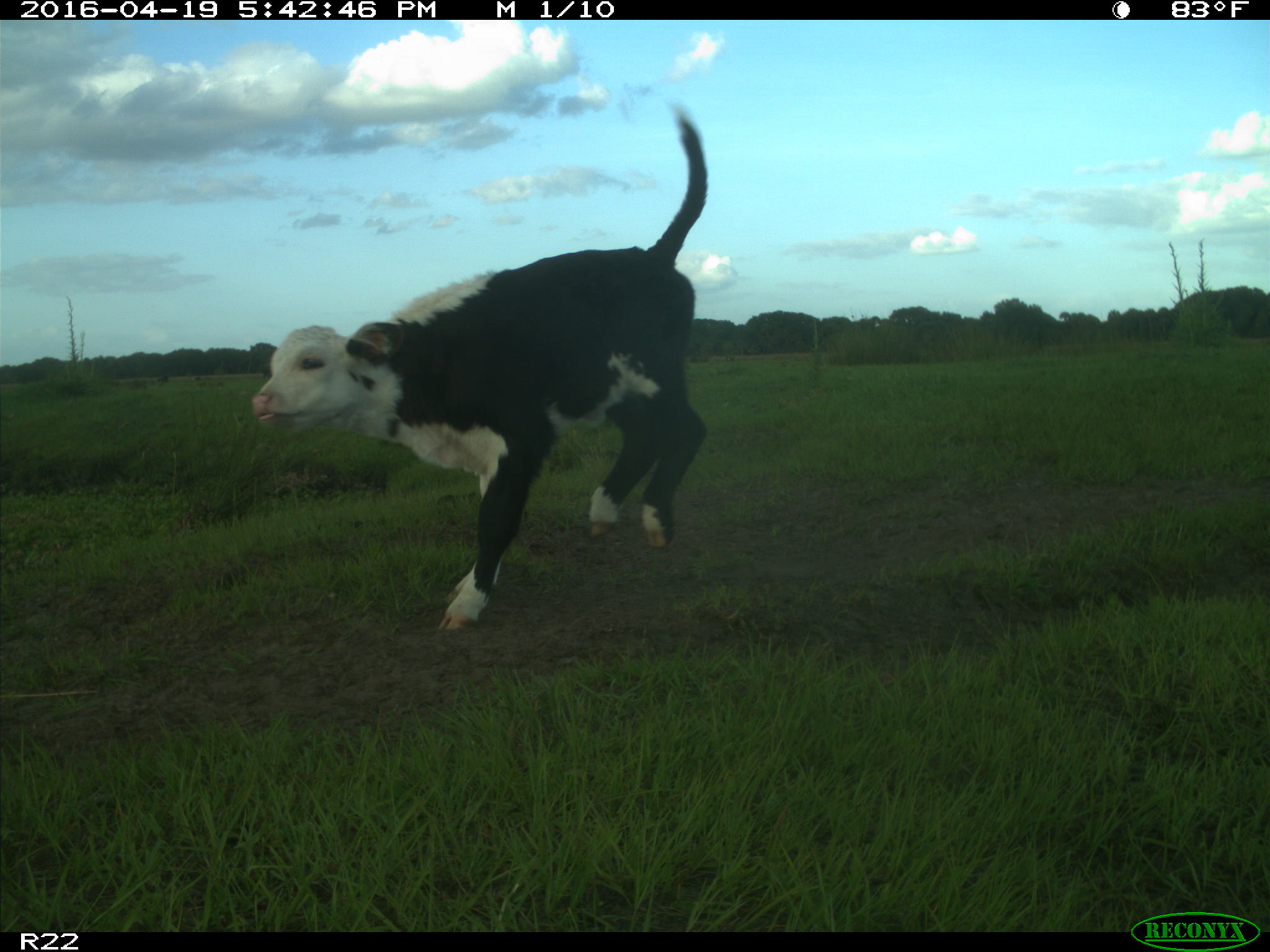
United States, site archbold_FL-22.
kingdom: Animalia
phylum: Chordata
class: Mammalia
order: Artiodactyla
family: Bovidae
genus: Bos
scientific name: Bos taurus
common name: domestic cow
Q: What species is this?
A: Bos taurus (domestic cow).